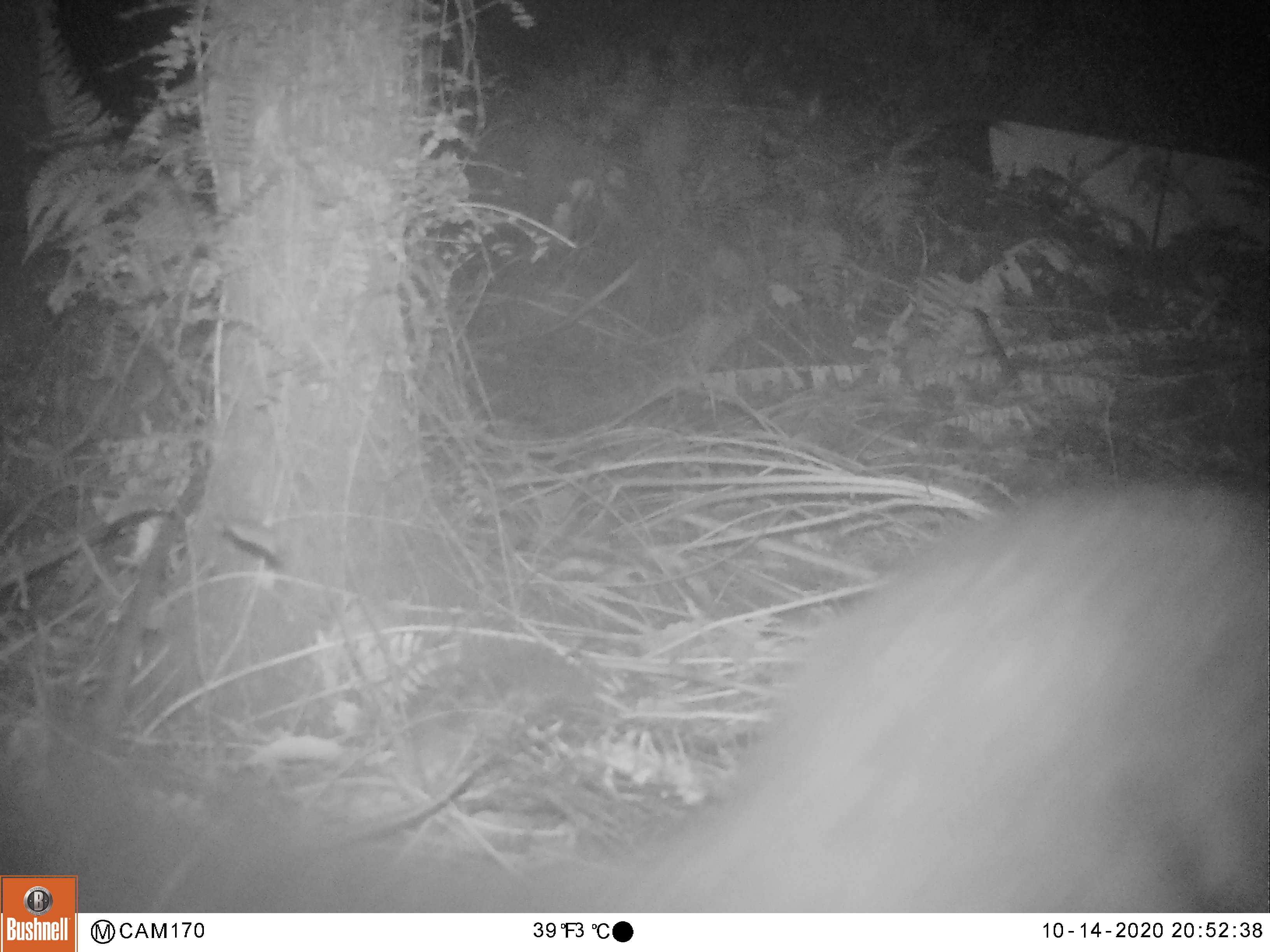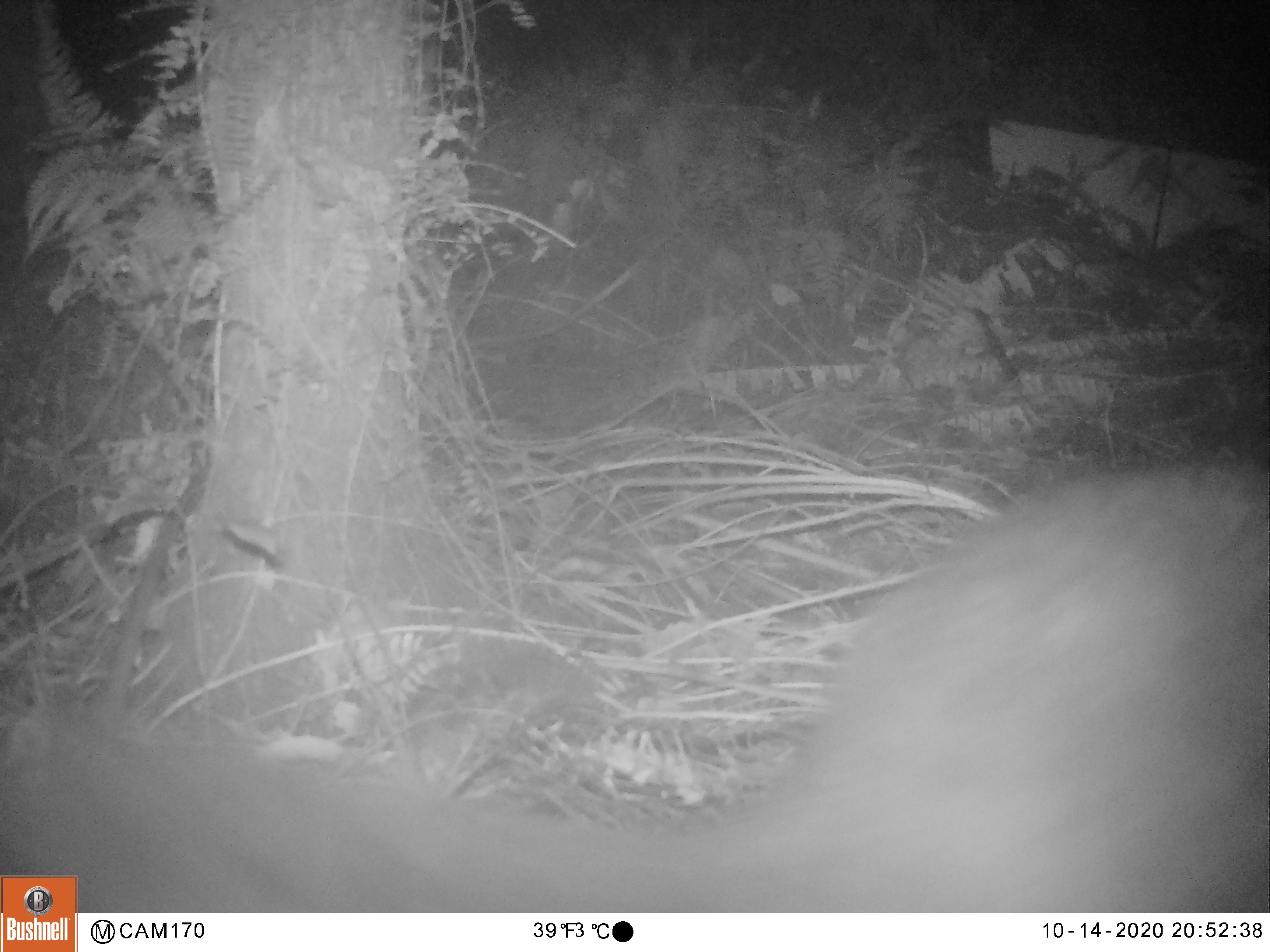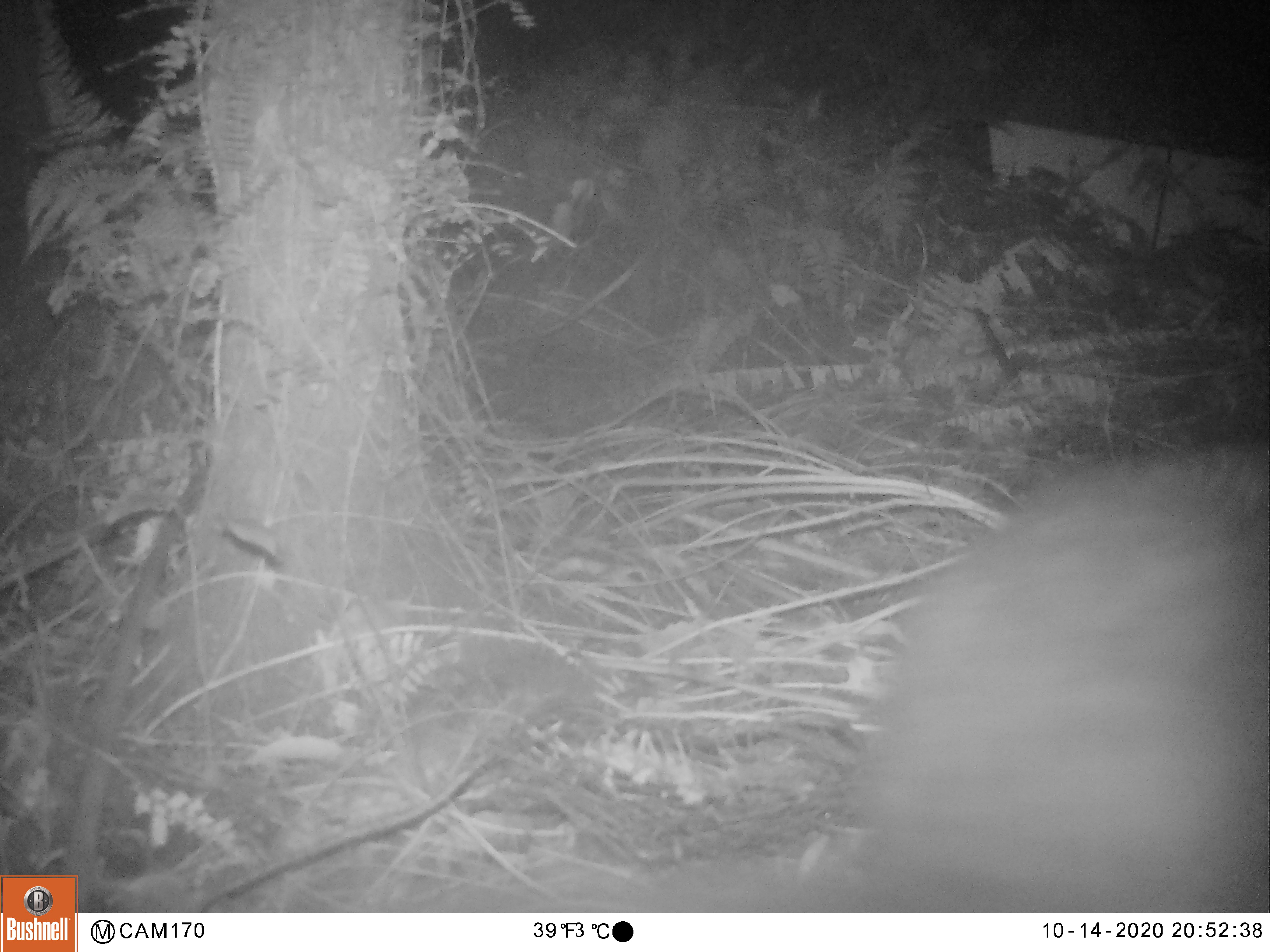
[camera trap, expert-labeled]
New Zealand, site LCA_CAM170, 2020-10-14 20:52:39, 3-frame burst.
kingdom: Animalia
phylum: Chordata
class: Mammalia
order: Diprotodontia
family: Phalangeridae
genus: Trichosurus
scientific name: Trichosurus vulpecula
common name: common brushtail possum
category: possum